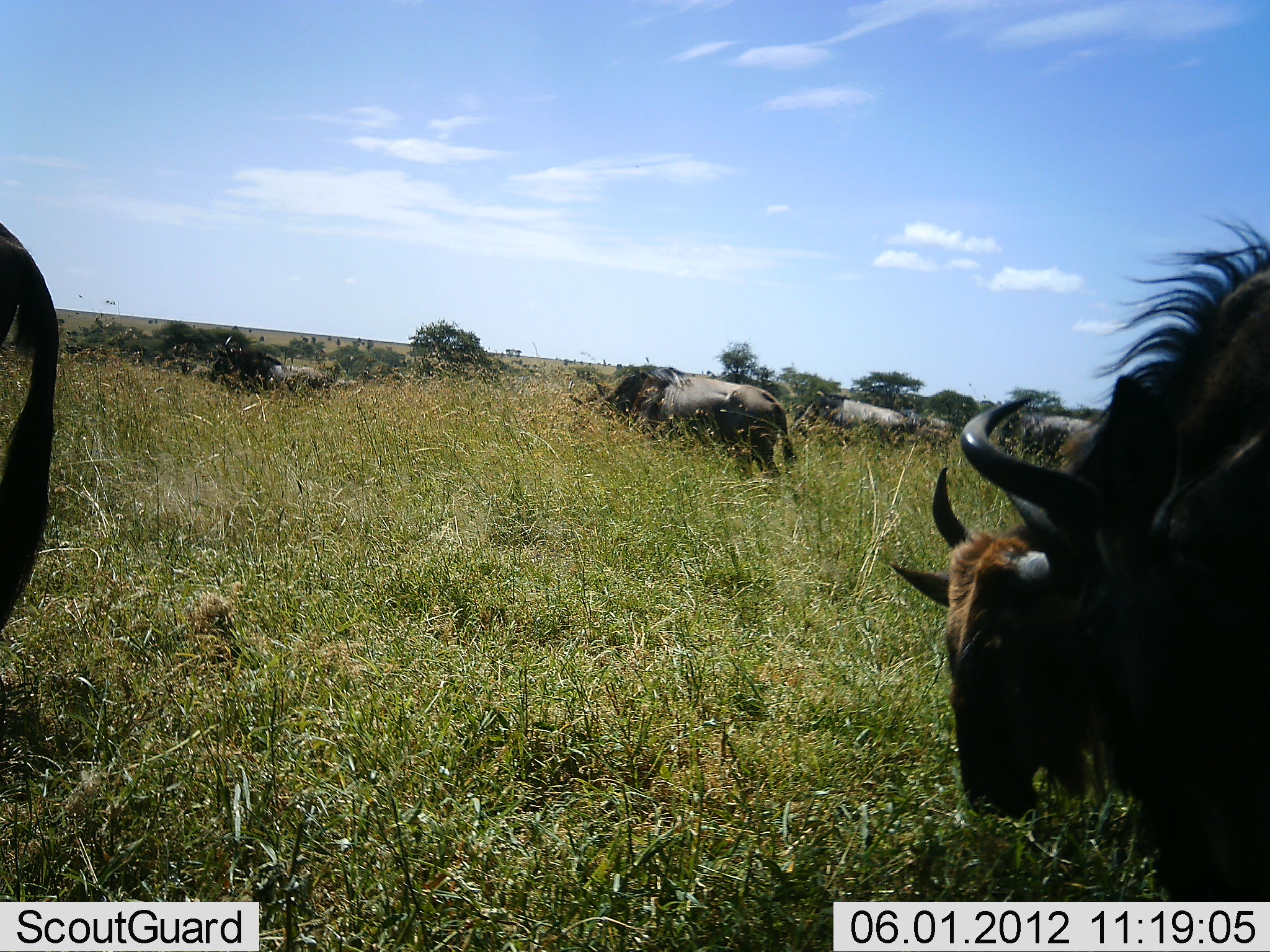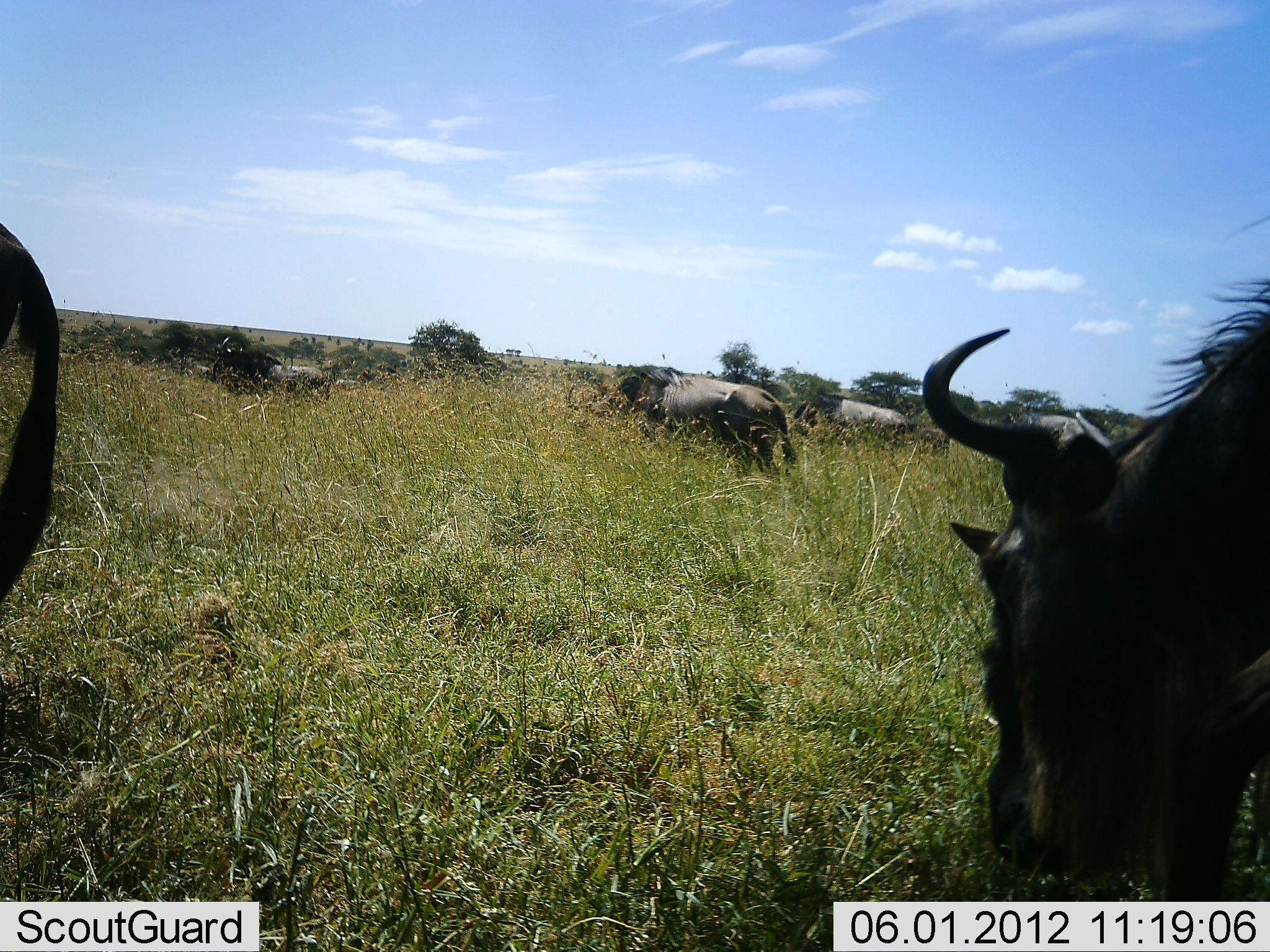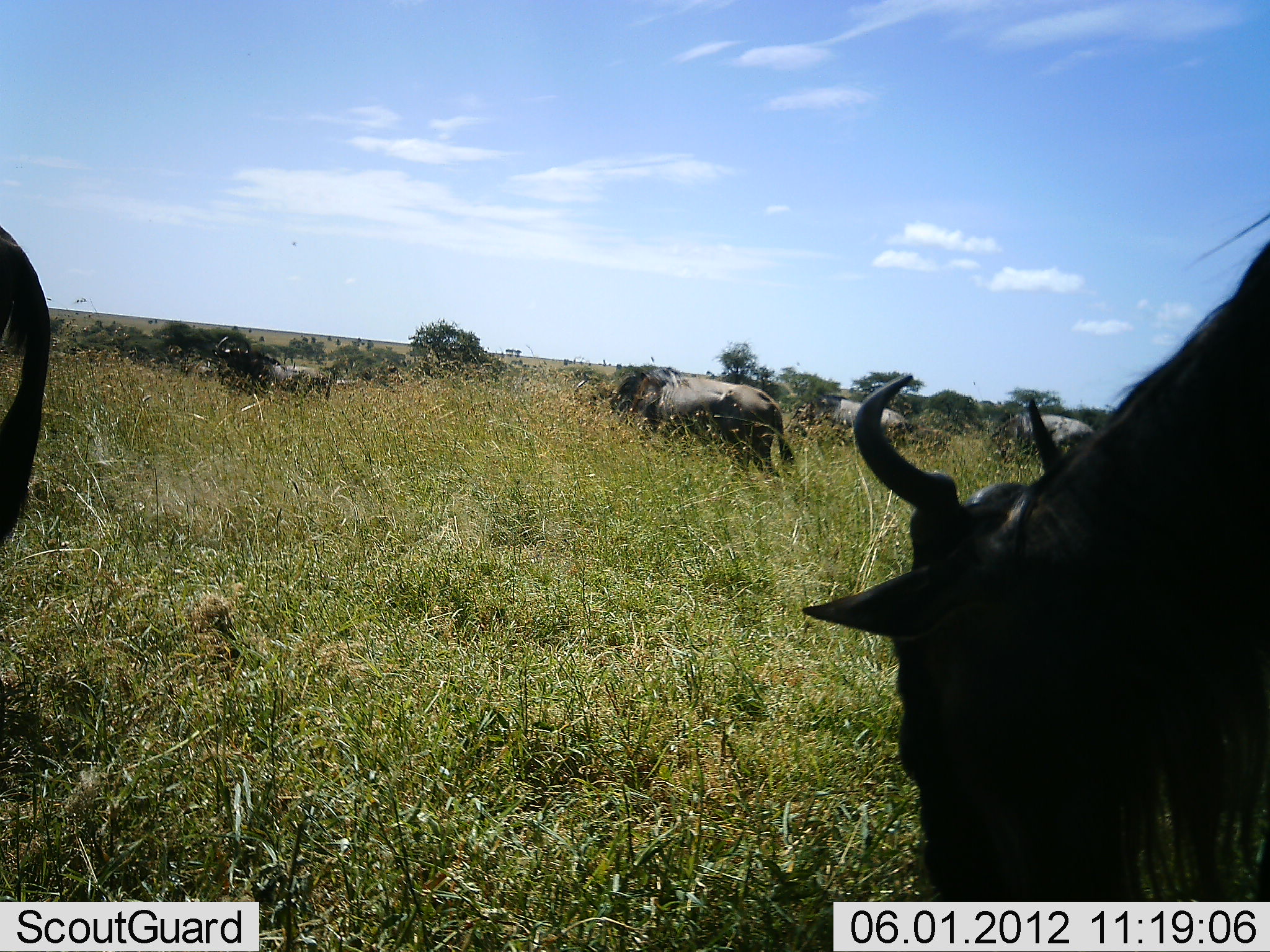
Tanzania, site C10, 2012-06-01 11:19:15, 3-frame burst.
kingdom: Animalia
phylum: Chordata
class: Mammalia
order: Artiodactyla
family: Bovidae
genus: Connochaetes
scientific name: Connochaetes taurinus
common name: blue wildebeest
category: wildebeest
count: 6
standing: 50%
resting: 0%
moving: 30%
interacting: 0%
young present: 10%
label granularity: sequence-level